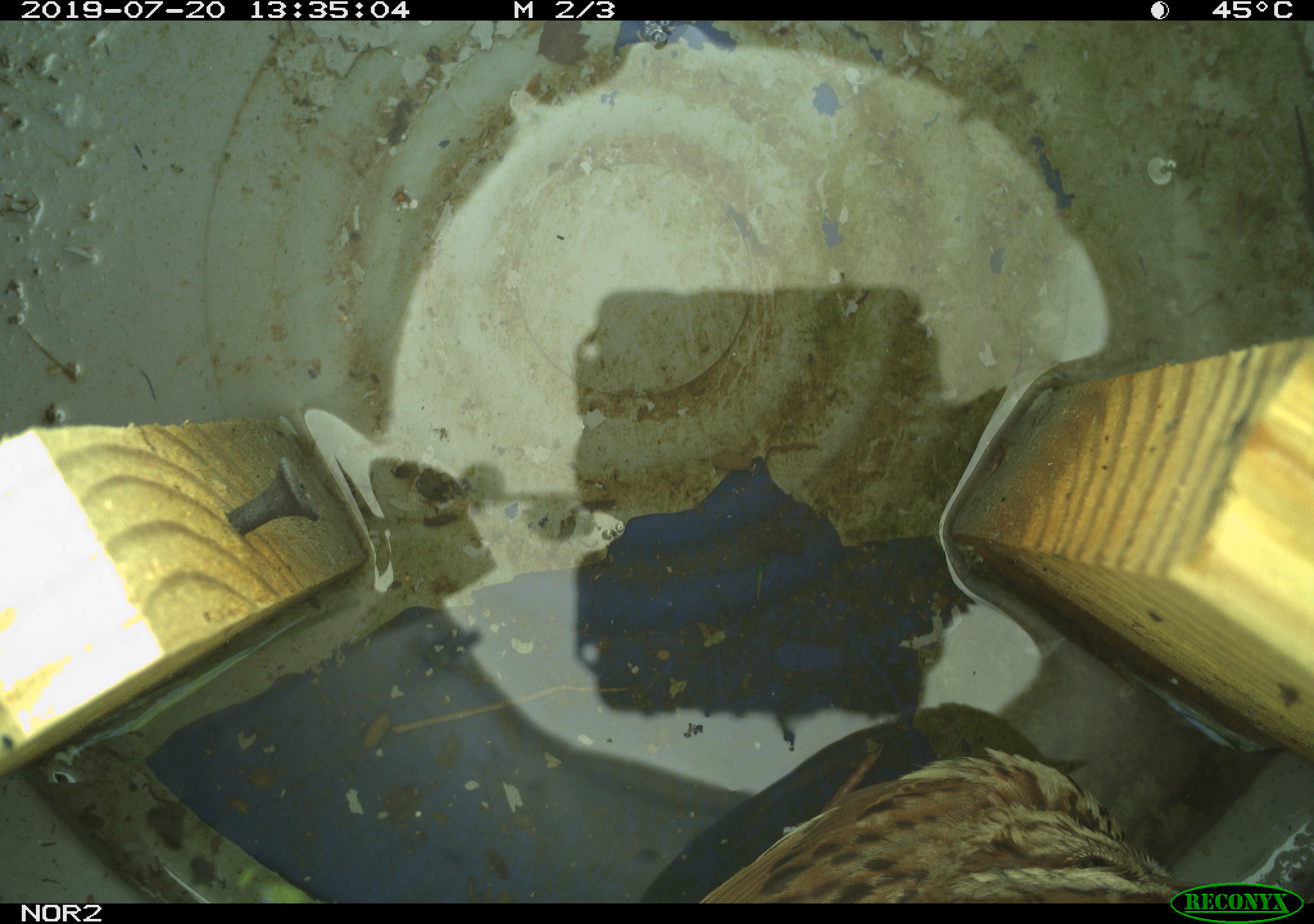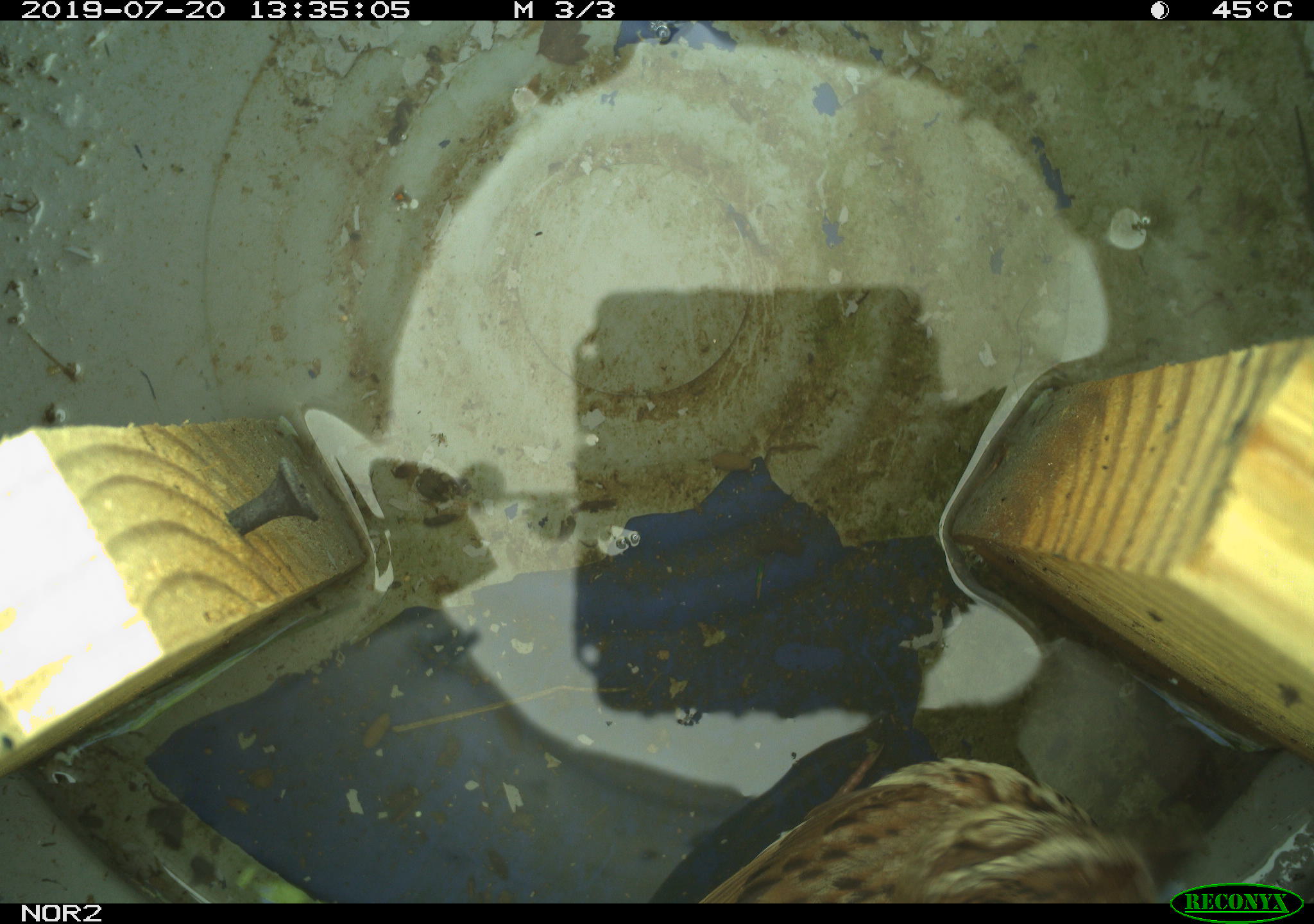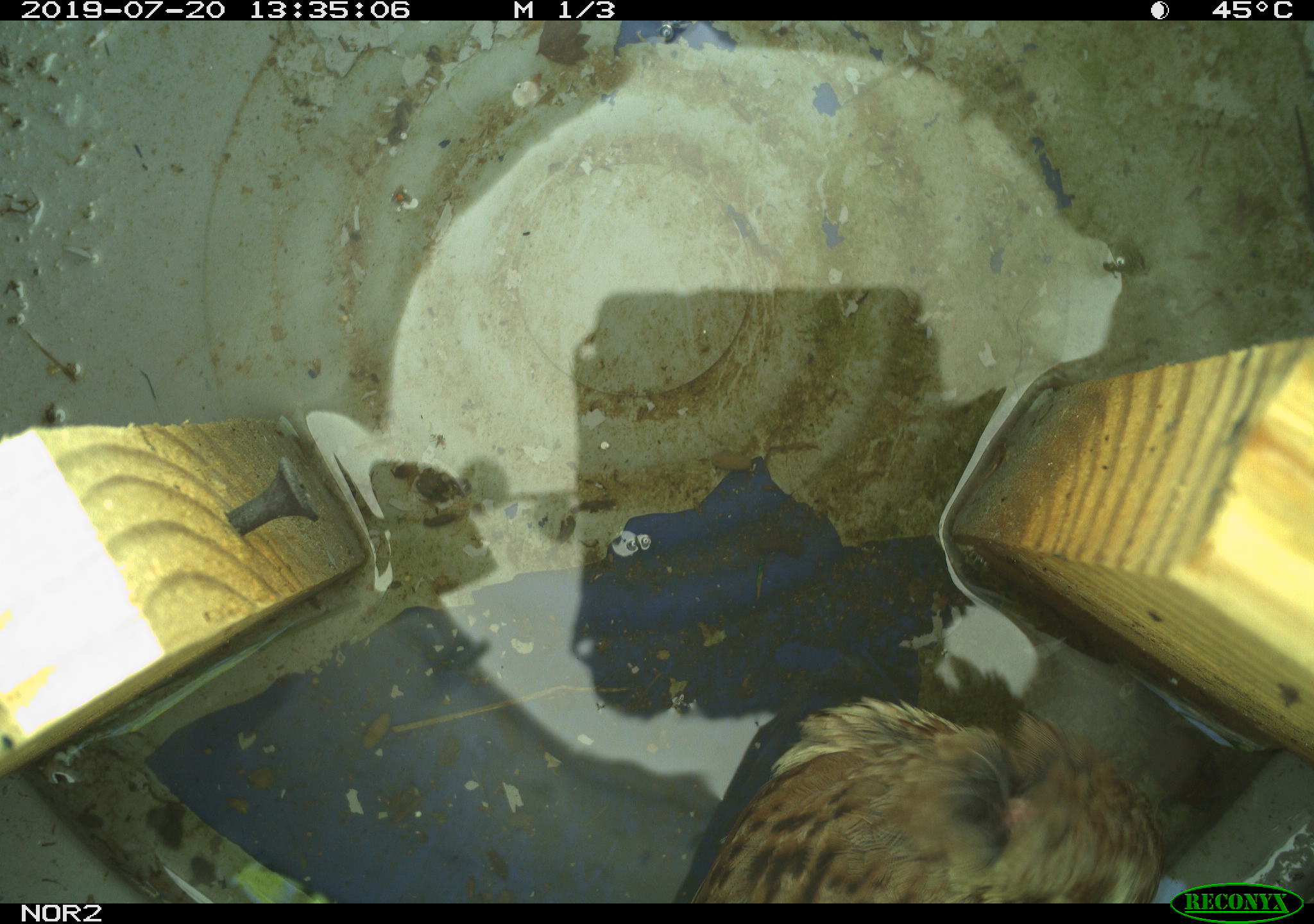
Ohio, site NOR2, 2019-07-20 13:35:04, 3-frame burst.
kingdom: Animalia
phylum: Chordata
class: Aves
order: Passeriformes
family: Passerellidae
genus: Melospiza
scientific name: Melospiza melodia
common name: song sparrow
Song sparrow (Melospiza melodia).